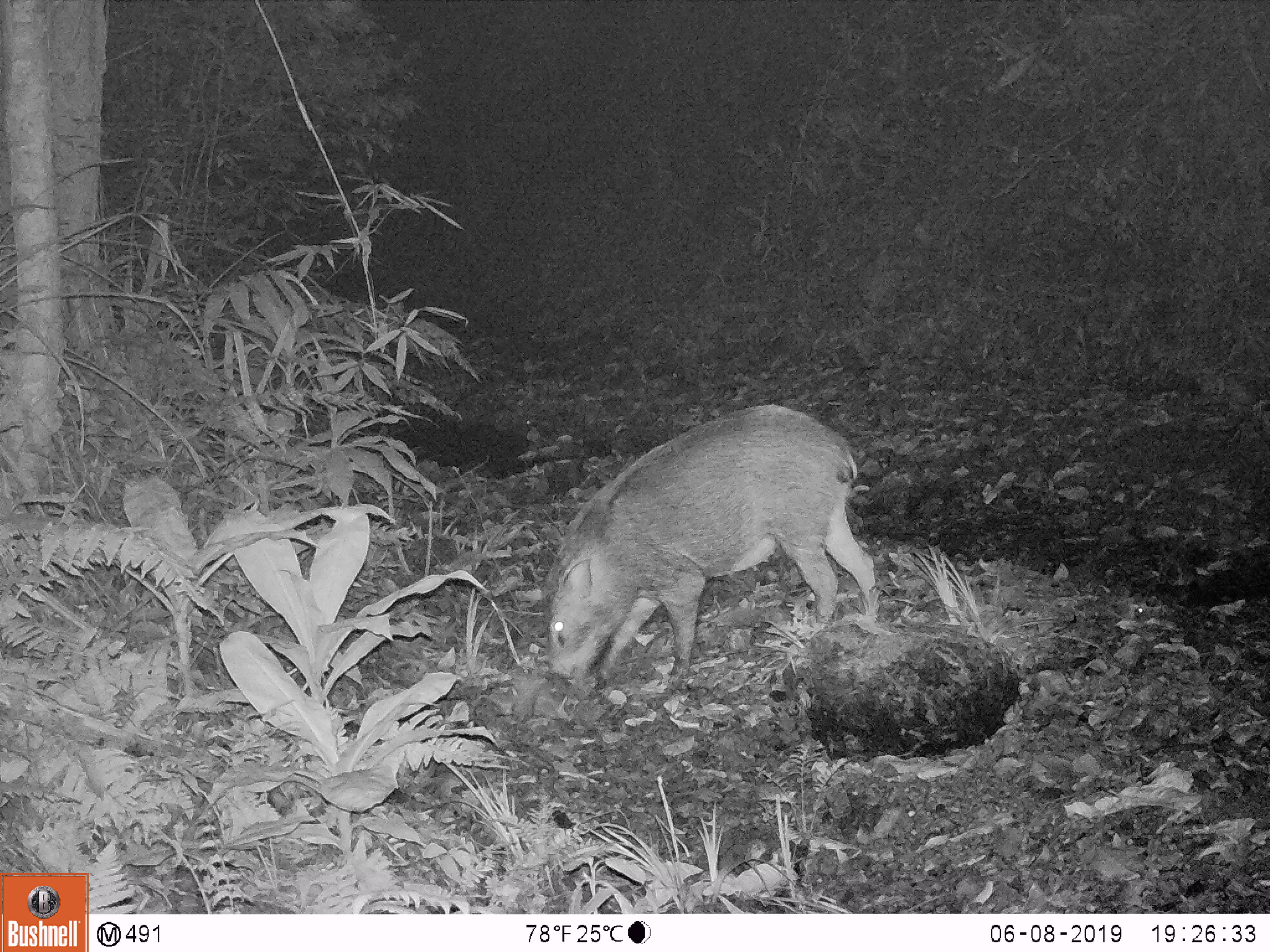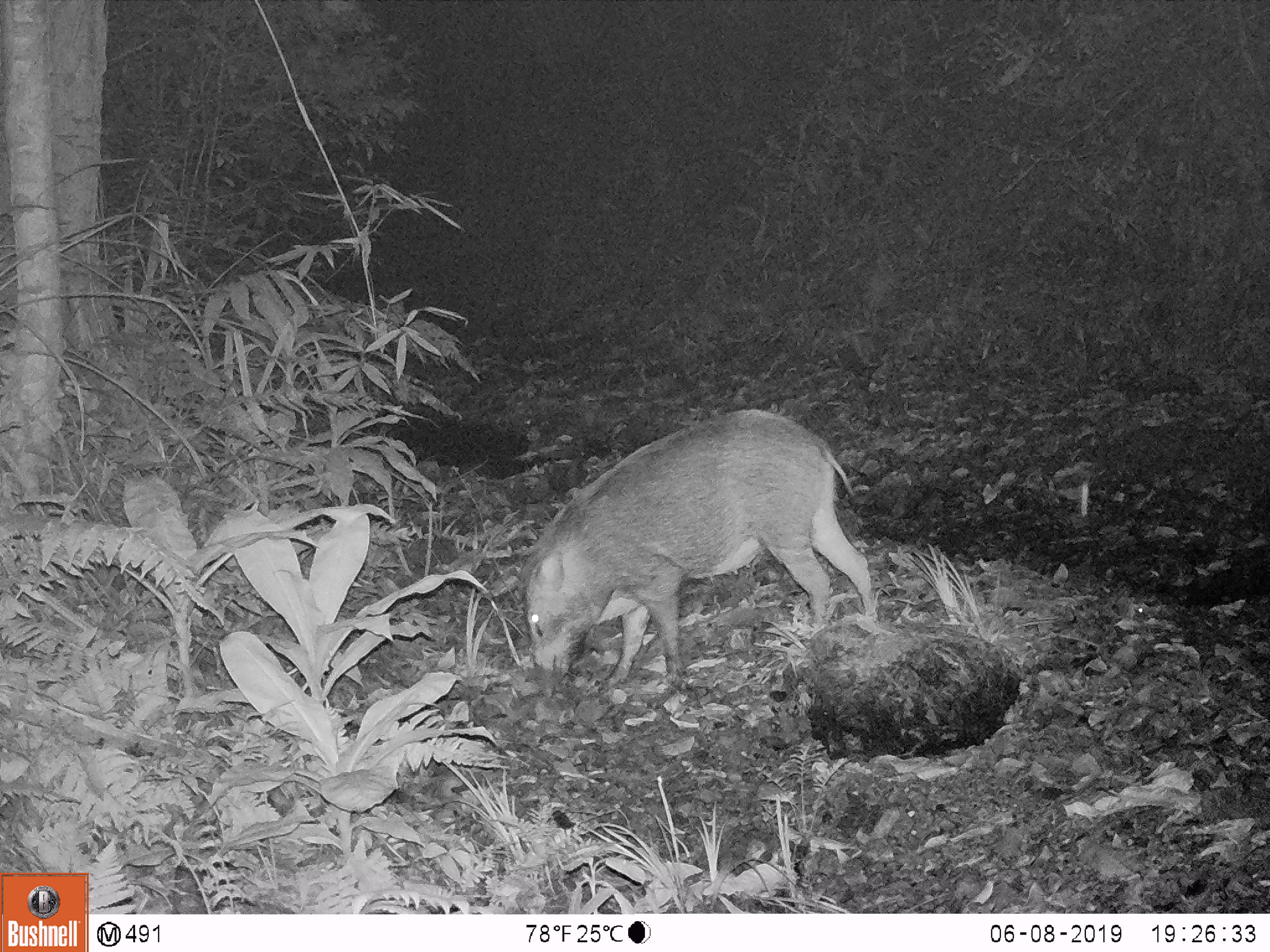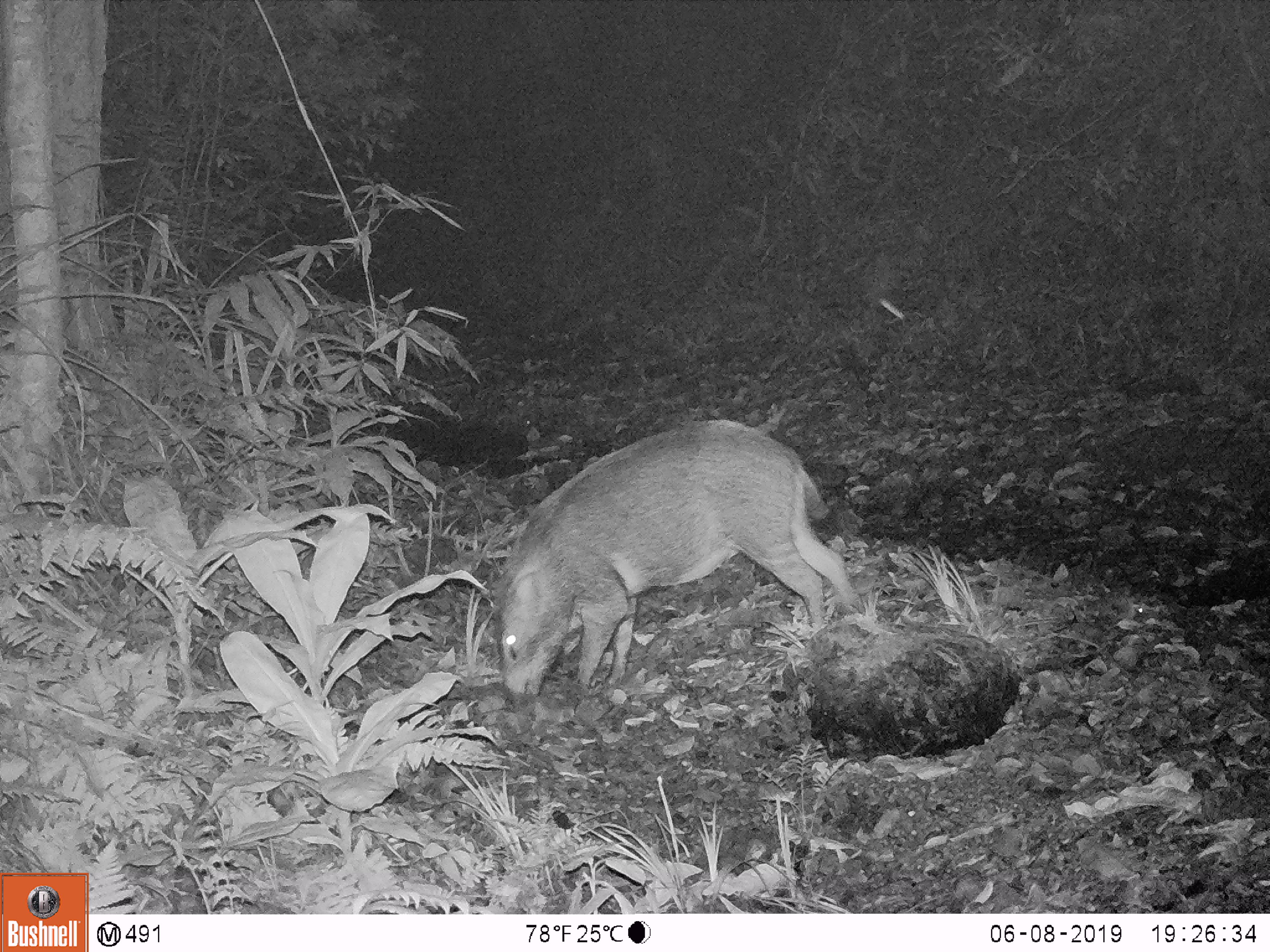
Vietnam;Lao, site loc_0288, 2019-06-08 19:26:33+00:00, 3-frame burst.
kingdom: Animalia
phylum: Chordata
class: Mammalia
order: Artiodactyla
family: Suidae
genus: Sus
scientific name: Sus scrofa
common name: eurasian wild pig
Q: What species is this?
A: Eurasian wild pig (Sus scrofa).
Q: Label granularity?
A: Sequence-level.